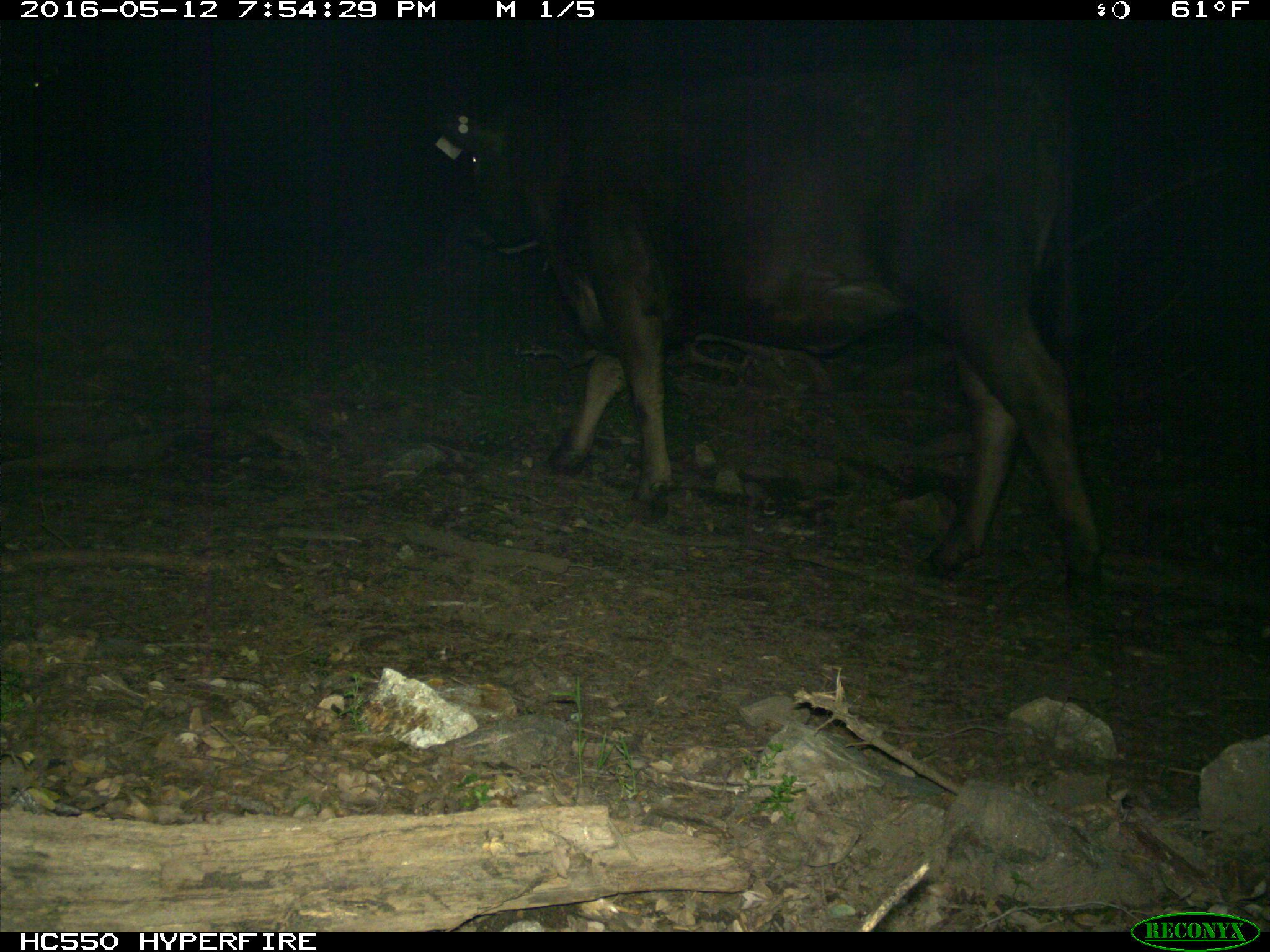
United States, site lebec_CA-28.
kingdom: Animalia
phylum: Chordata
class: Mammalia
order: Artiodactyla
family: Bovidae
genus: Bos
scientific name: Bos taurus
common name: domestic cow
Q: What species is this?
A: Bos taurus (domestic cow).